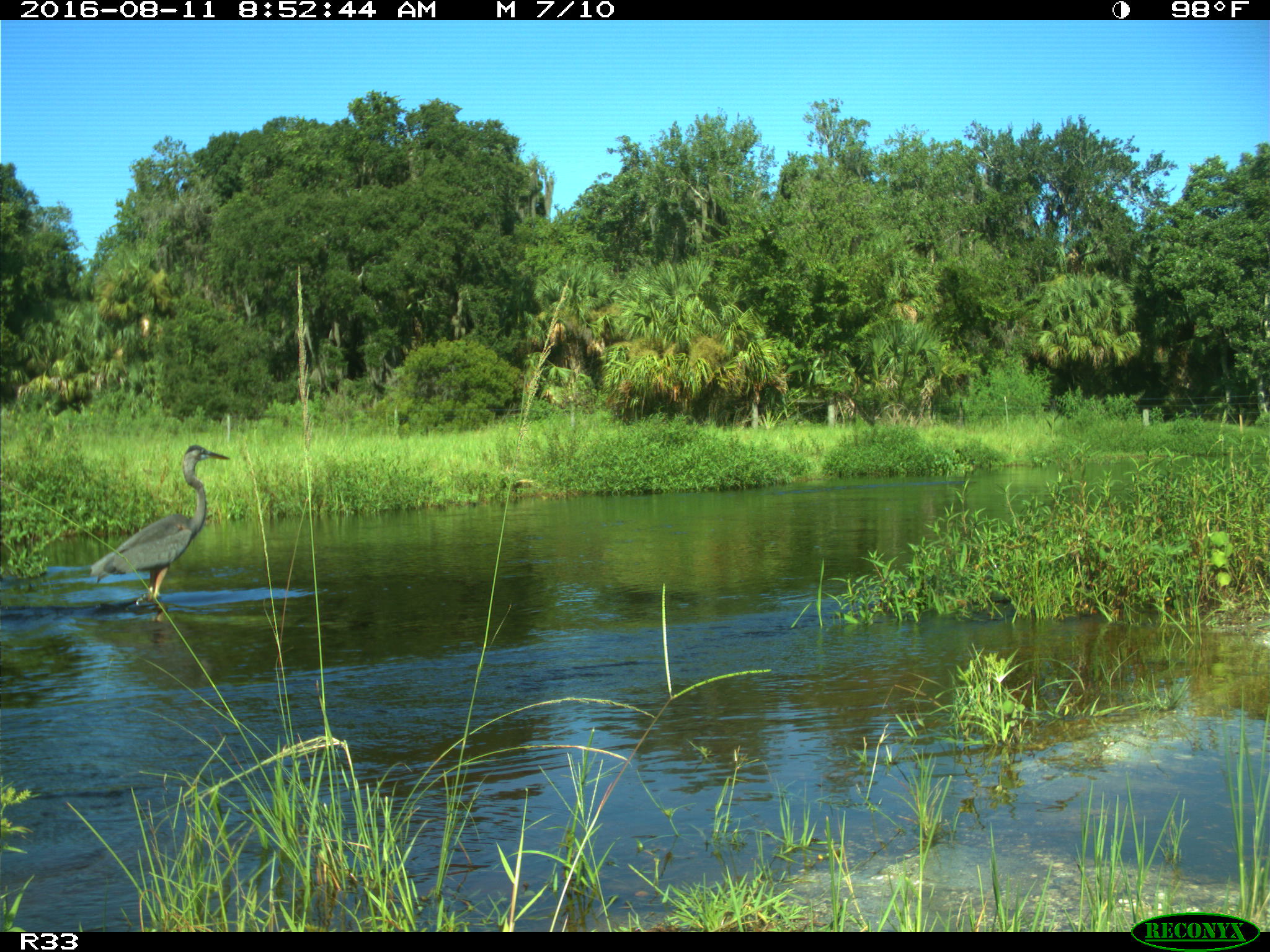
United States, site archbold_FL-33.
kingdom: Animalia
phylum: Chordata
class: Aves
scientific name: Aves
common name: birds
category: unidentified bird